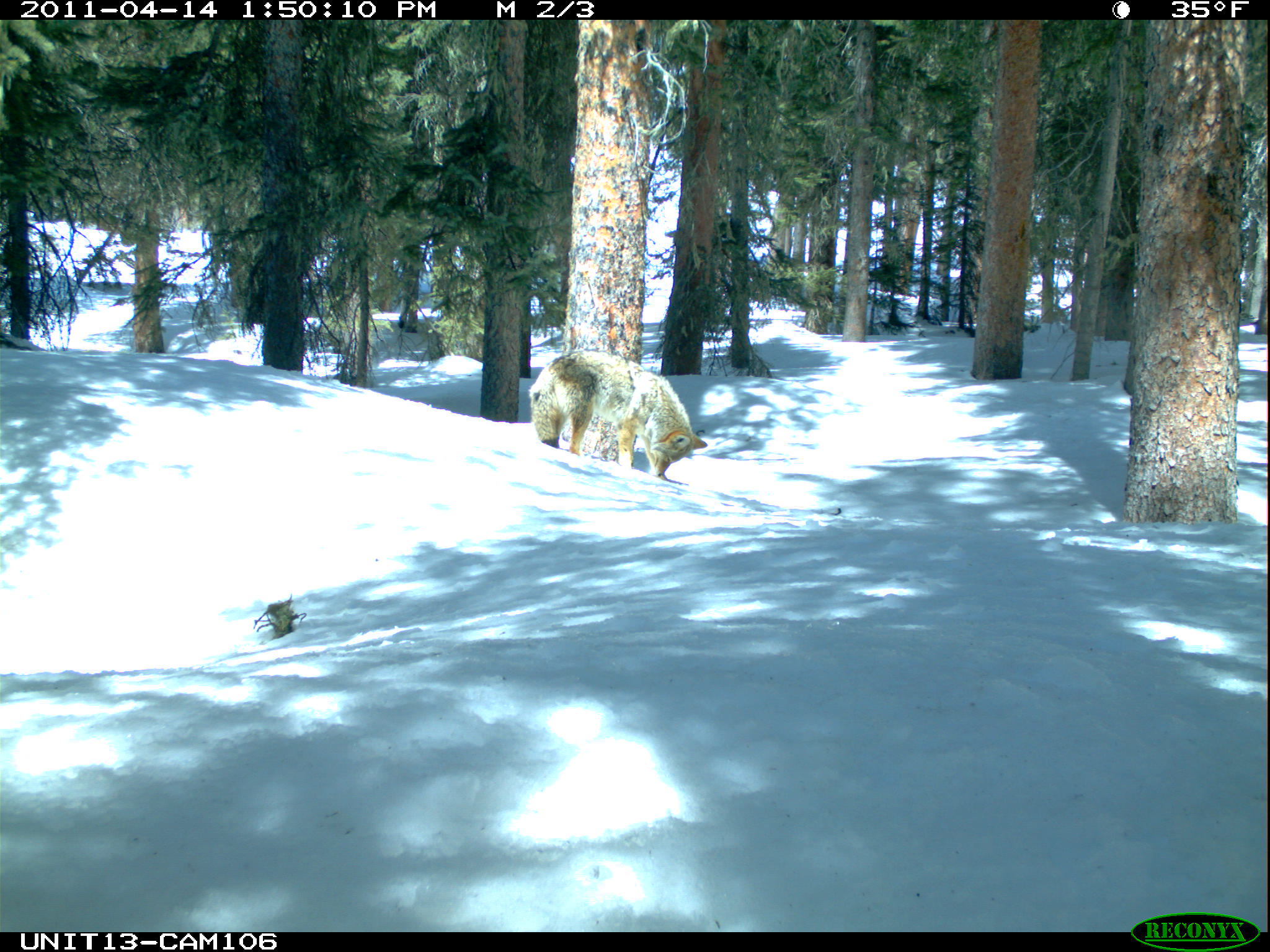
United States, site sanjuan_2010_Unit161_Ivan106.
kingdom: Animalia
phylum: Chordata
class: Mammalia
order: Carnivora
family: Canidae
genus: Canis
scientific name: Canis latrans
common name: coyote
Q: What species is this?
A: Canis latrans (coyote).